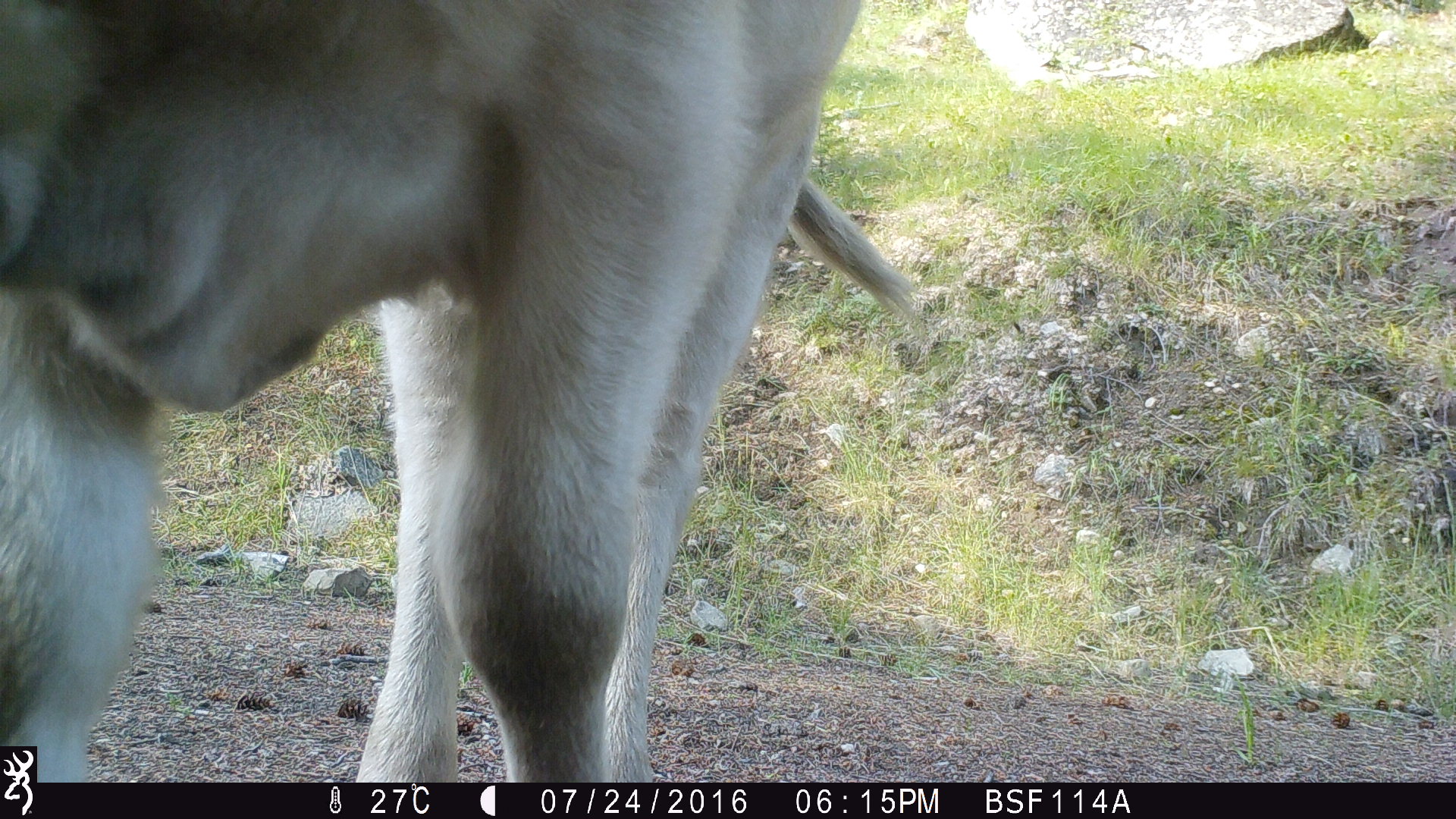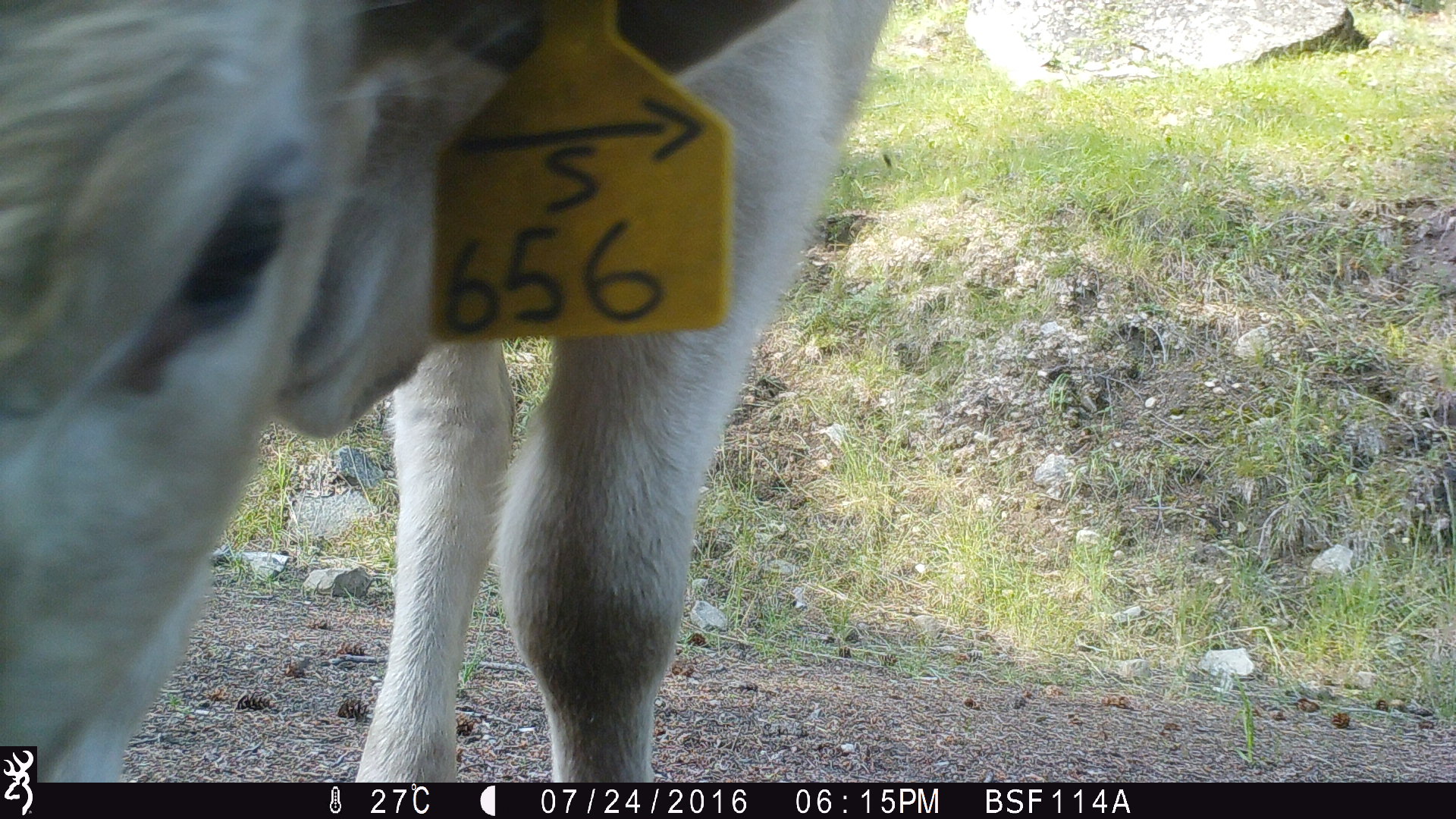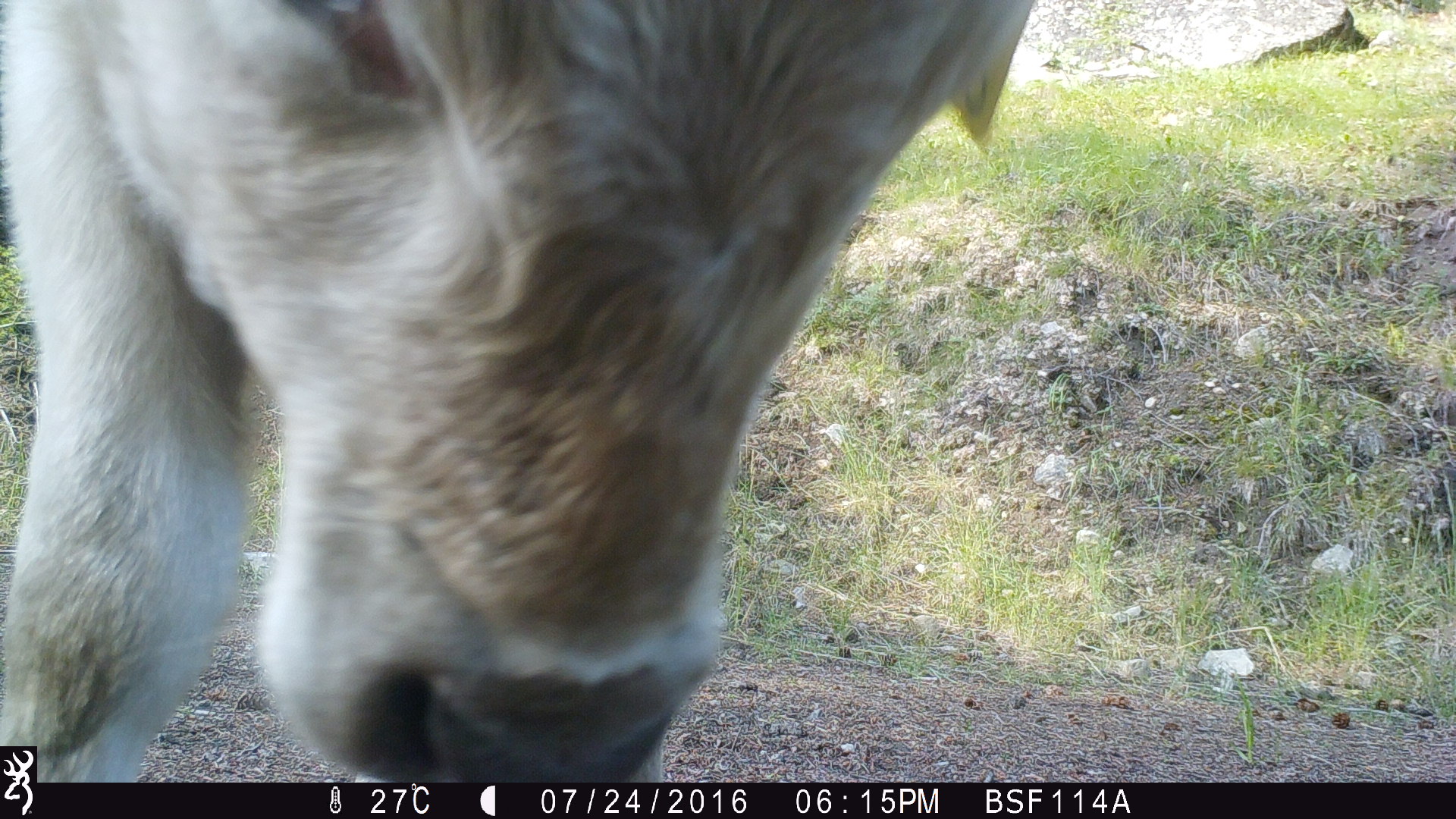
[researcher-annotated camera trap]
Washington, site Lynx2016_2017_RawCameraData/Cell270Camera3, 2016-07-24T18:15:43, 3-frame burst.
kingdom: Animalia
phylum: Chordata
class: Mammalia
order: Artiodactyla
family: Bovidae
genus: Bos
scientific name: Bos taurus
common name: domestic cattle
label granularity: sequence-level